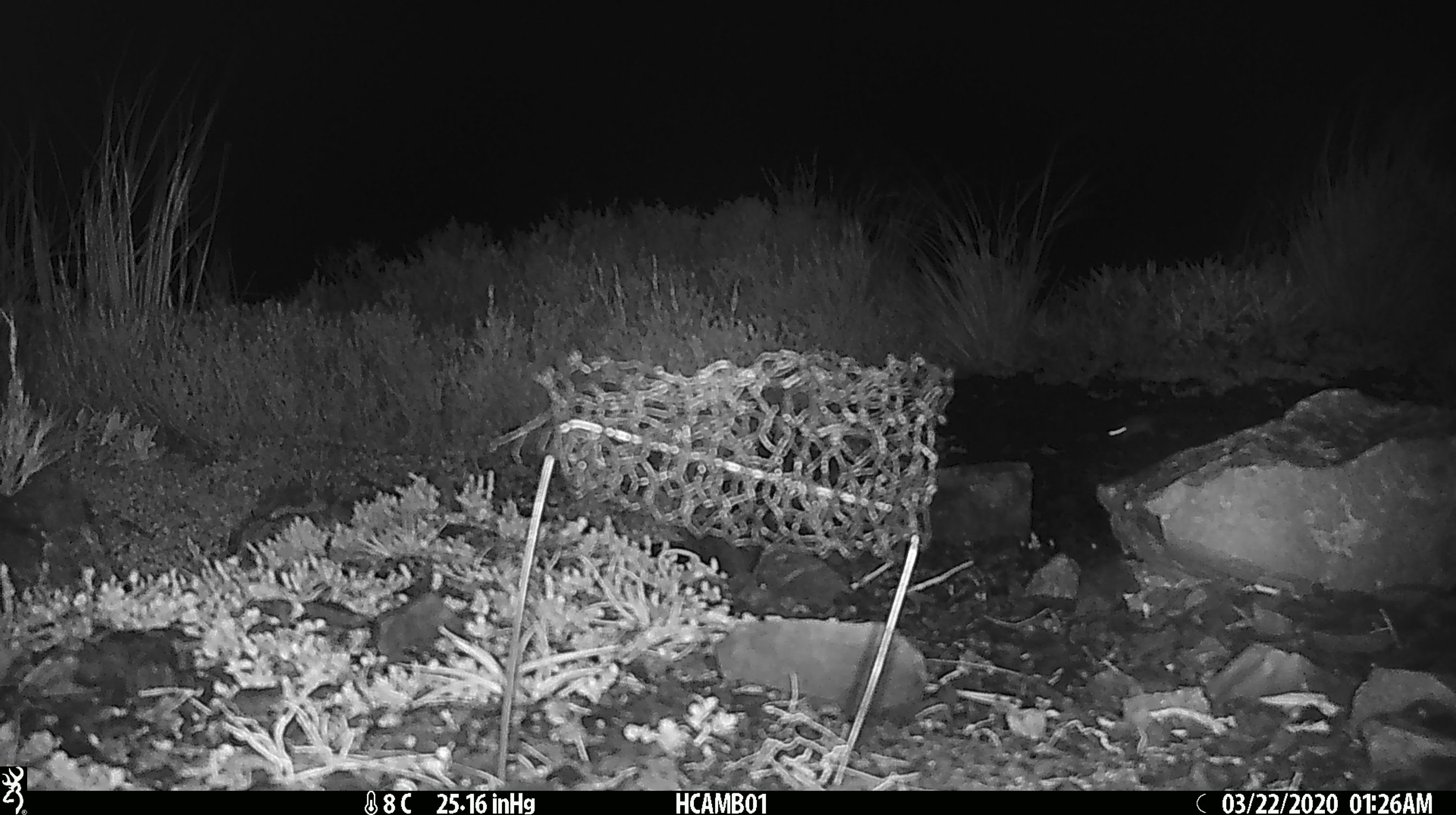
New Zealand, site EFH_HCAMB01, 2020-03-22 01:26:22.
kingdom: Animalia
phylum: Chordata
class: Mammalia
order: Rodentia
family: Muridae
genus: Mus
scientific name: Mus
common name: mouse